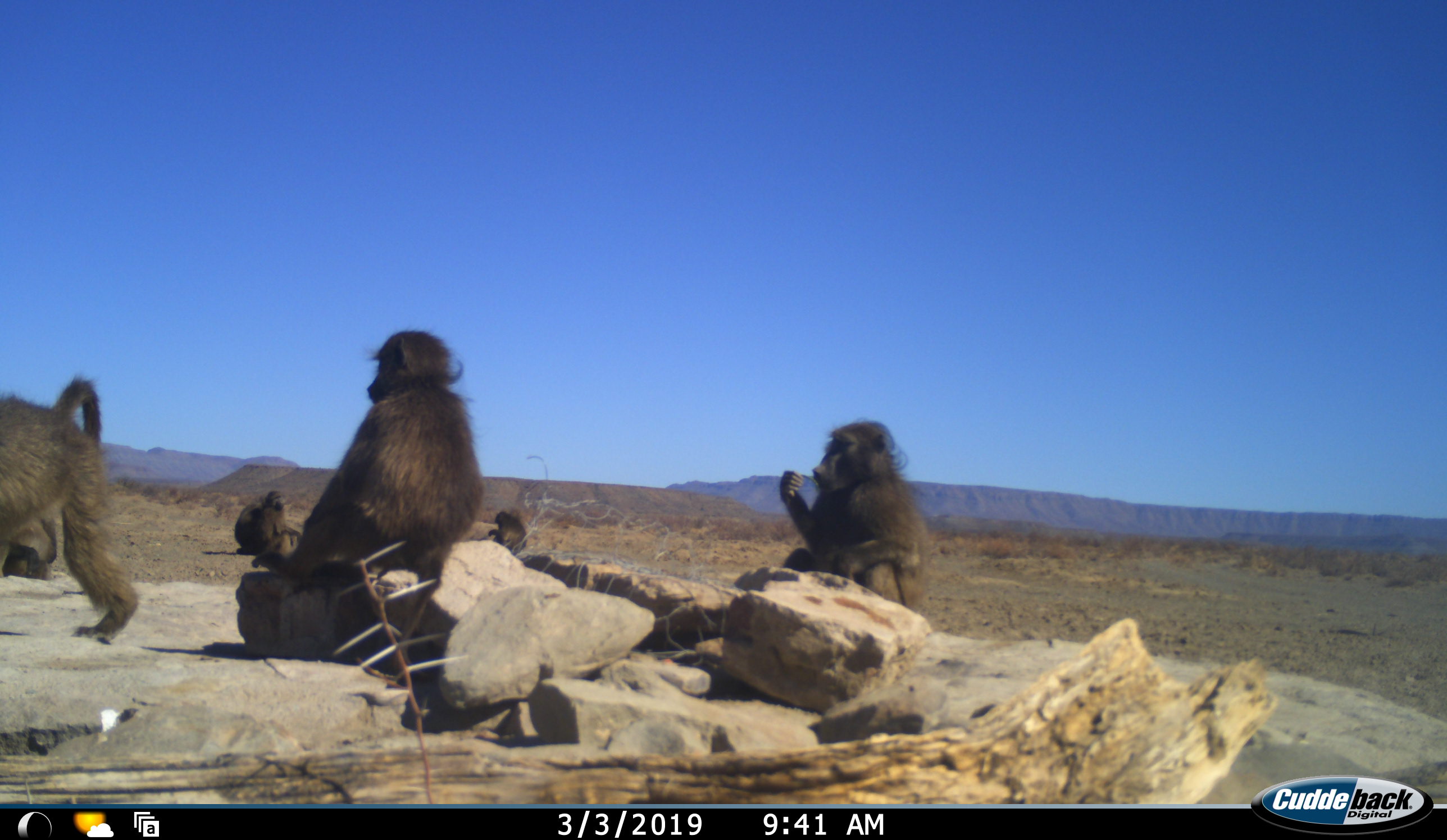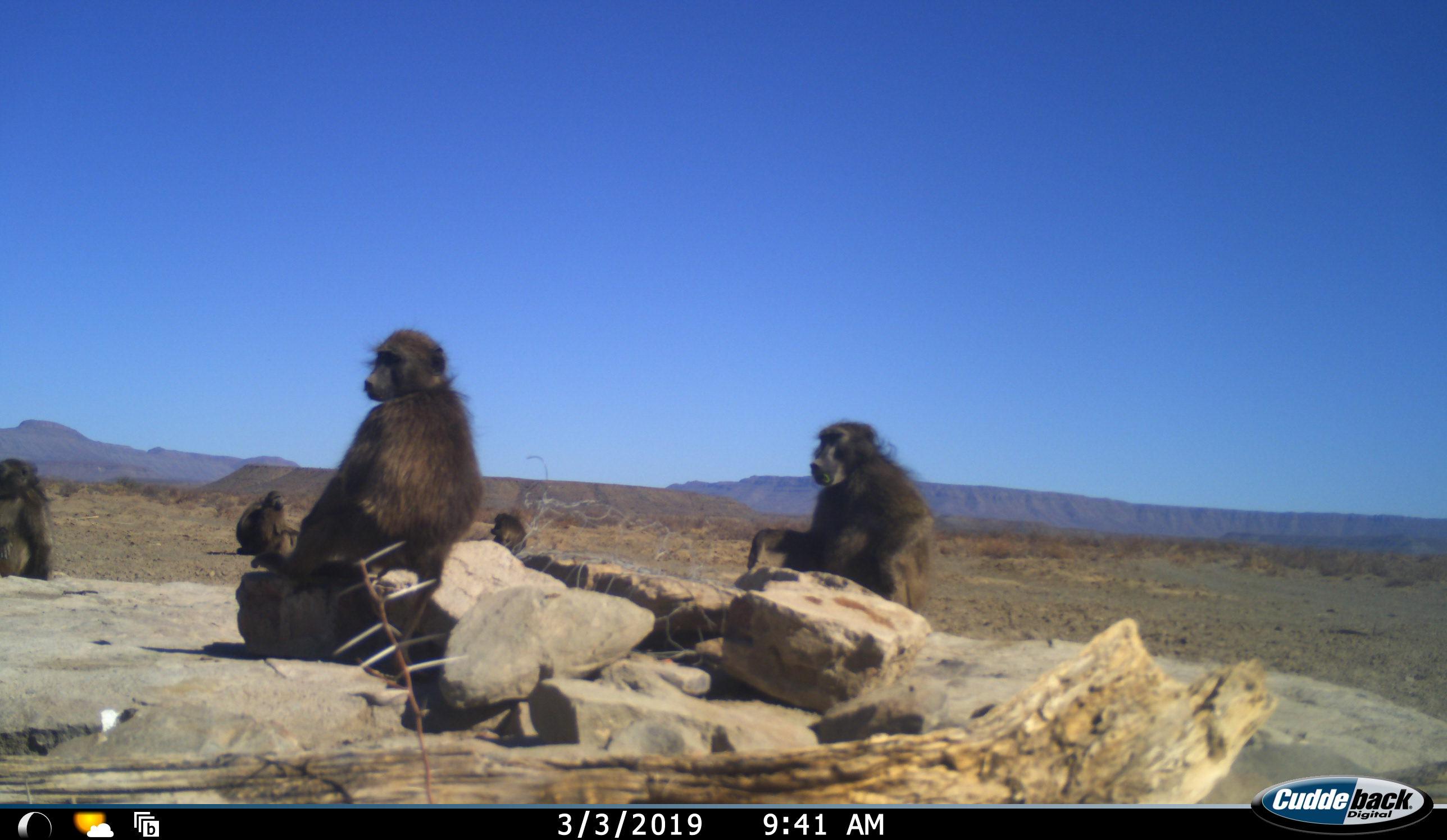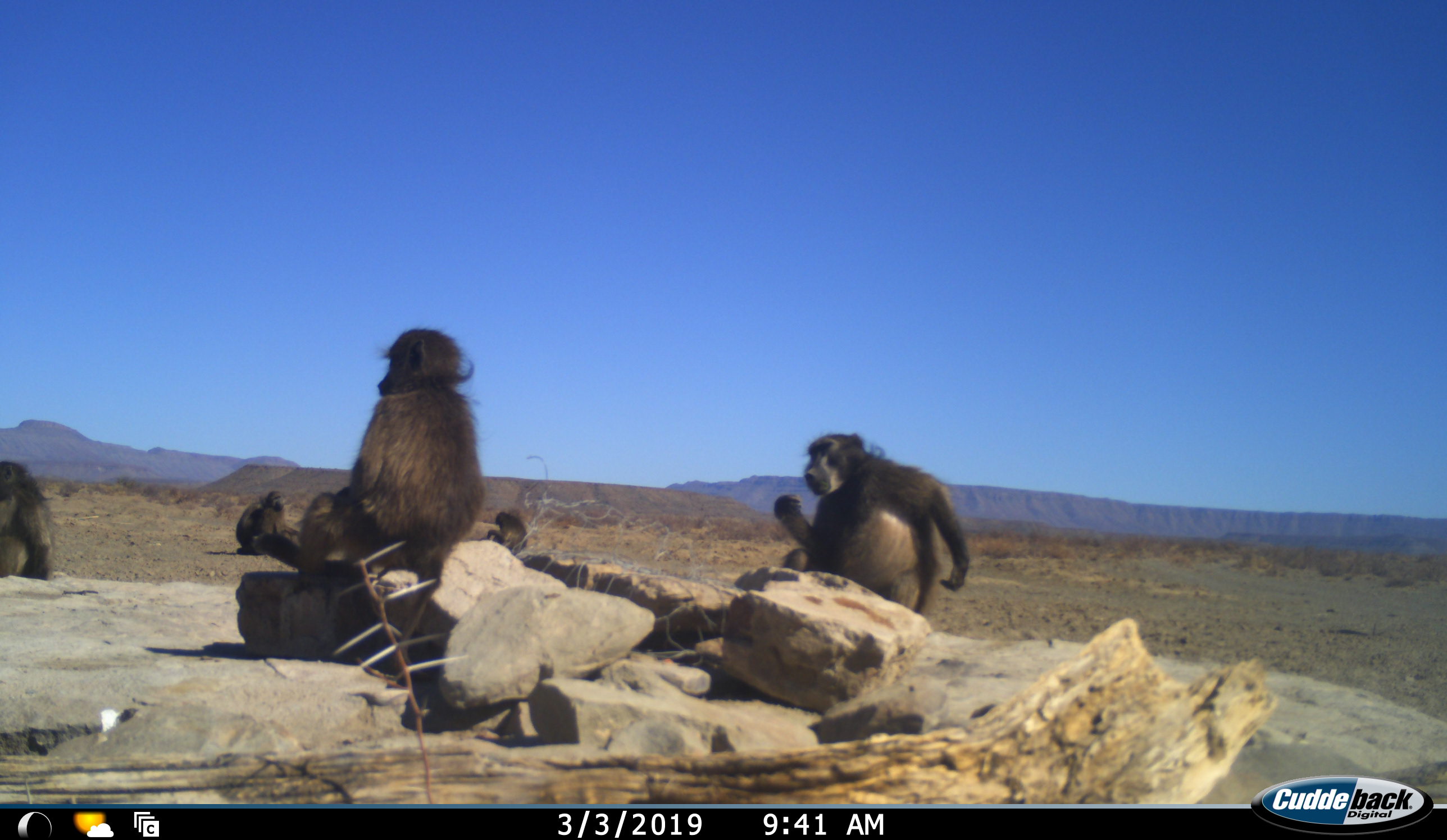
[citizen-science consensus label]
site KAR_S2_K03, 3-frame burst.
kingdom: Animalia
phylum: Chordata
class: Mammalia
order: Primates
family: Cercopithecidae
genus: Papio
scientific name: Papio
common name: baboon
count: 7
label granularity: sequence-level